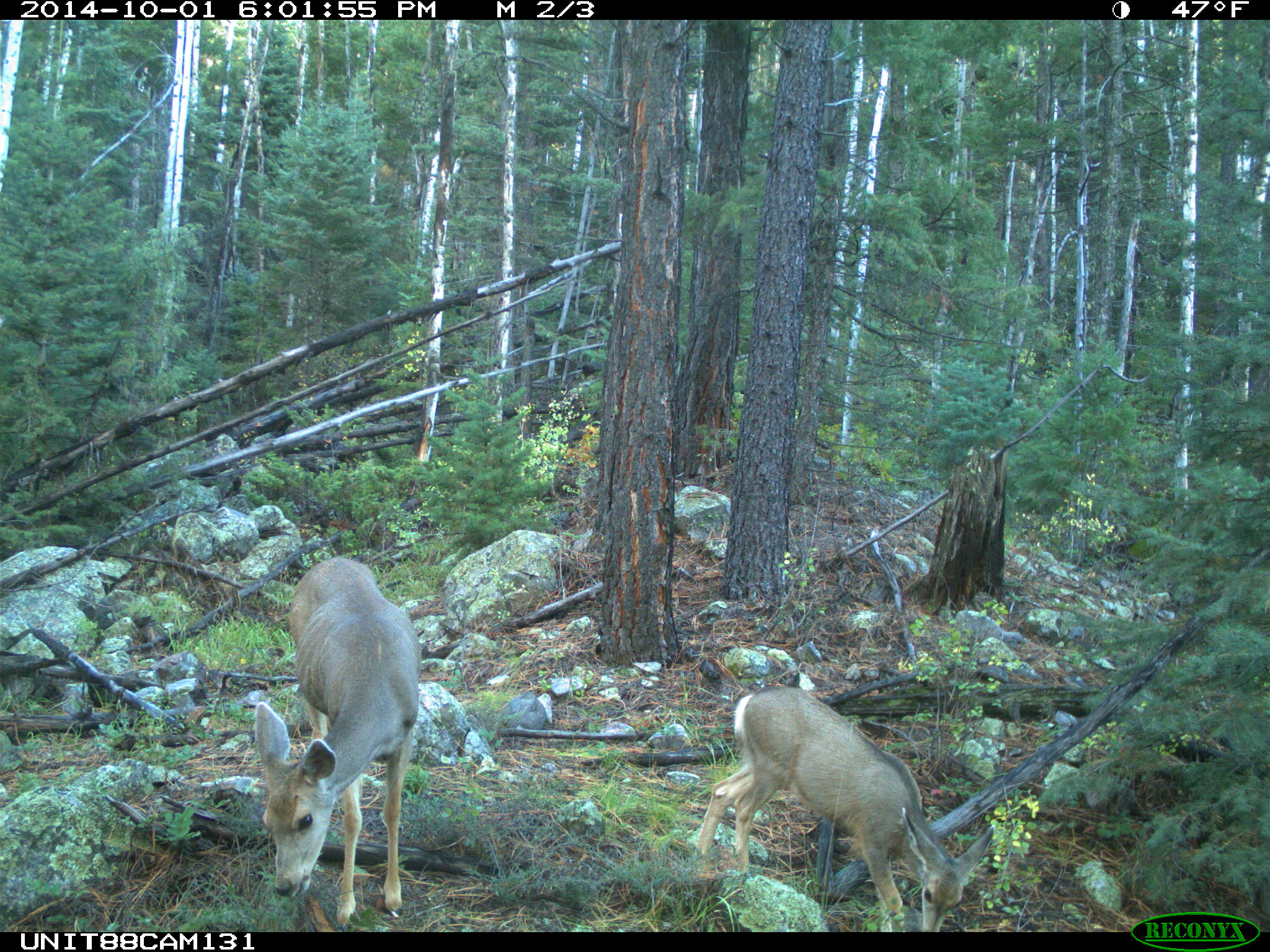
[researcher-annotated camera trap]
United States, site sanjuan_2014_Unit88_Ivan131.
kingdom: Animalia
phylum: Chordata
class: Mammalia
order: Artiodactyla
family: Cervidae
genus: Odocoileus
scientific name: Odocoileus hemionus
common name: mule deer